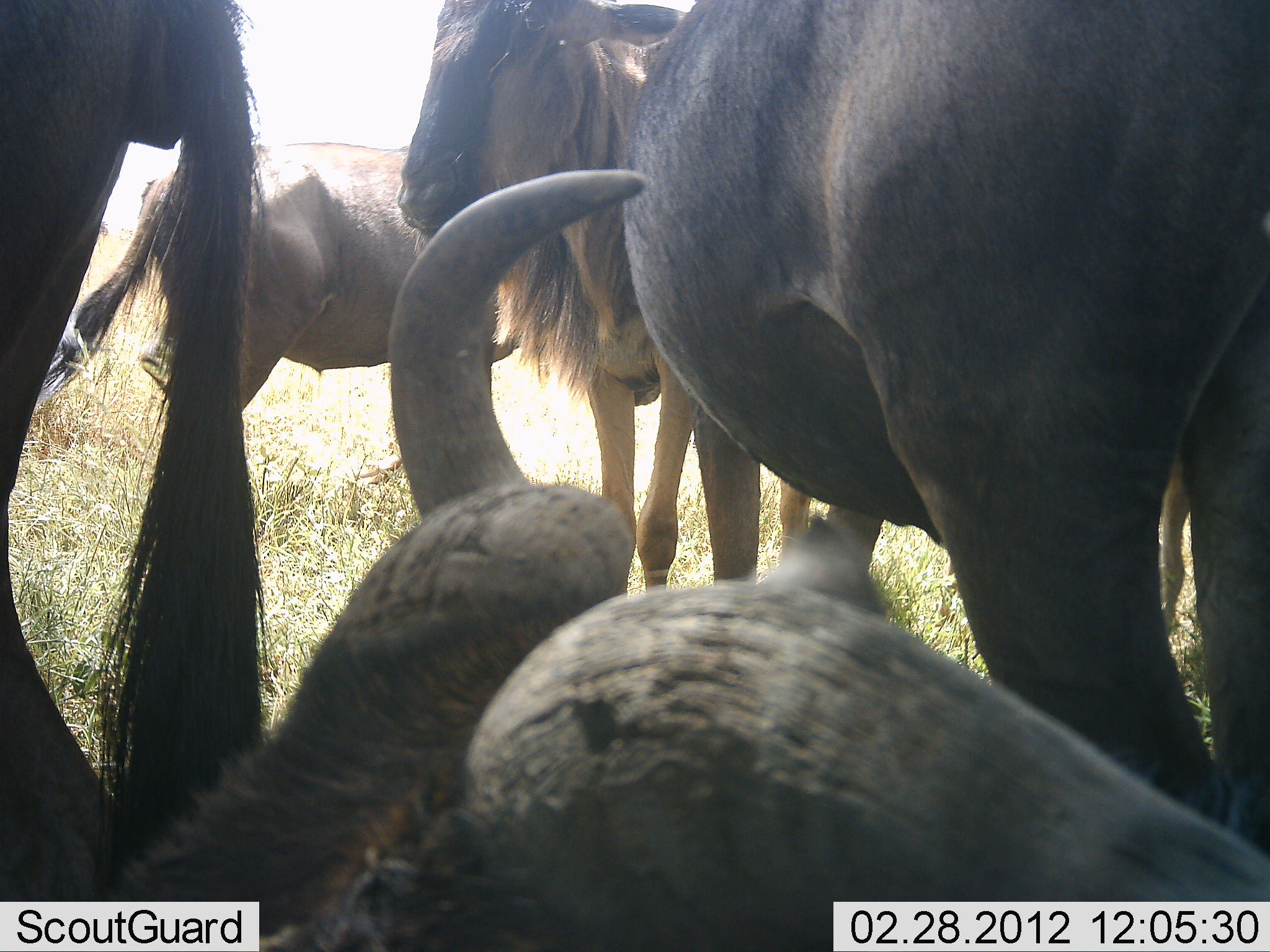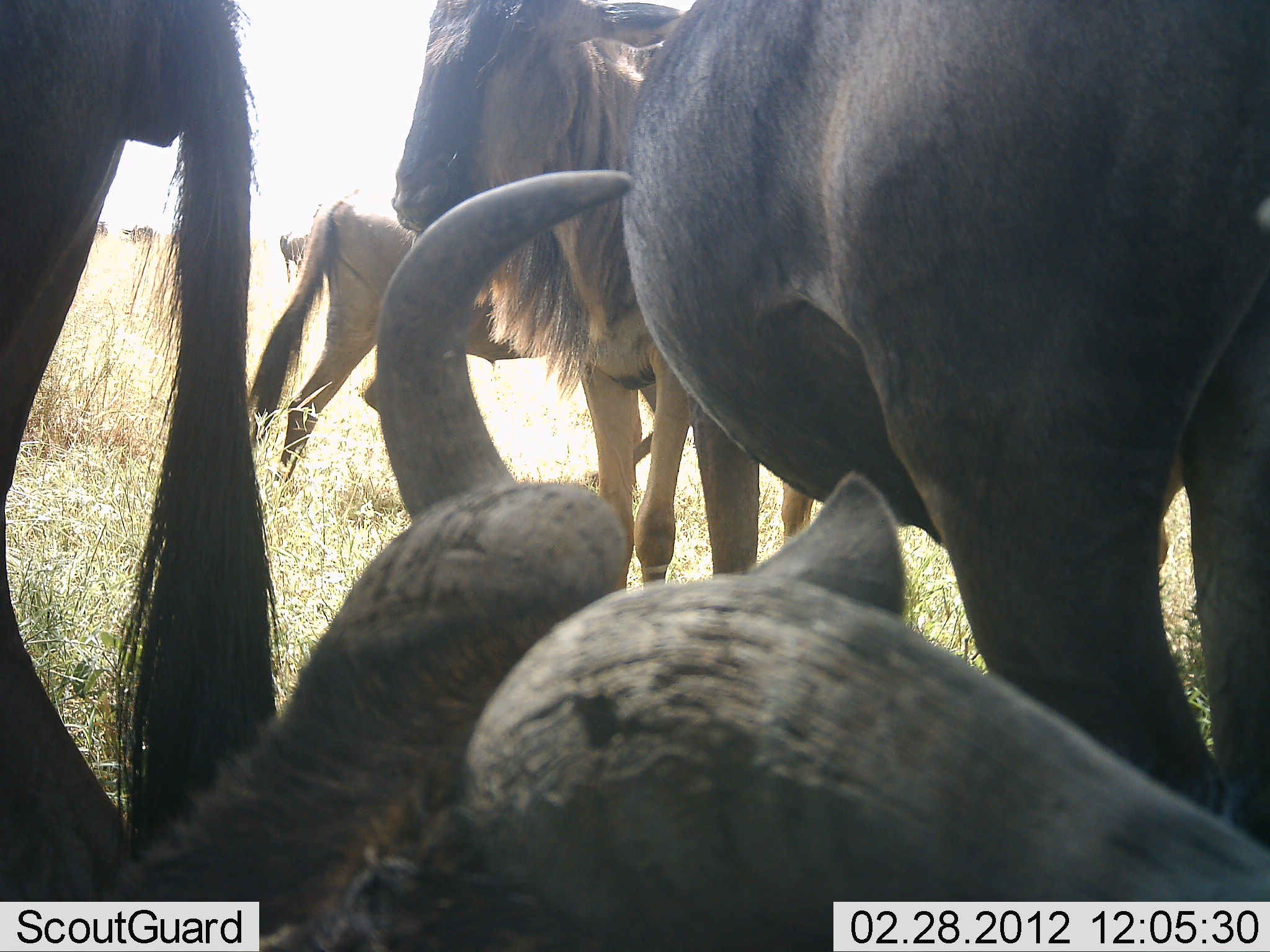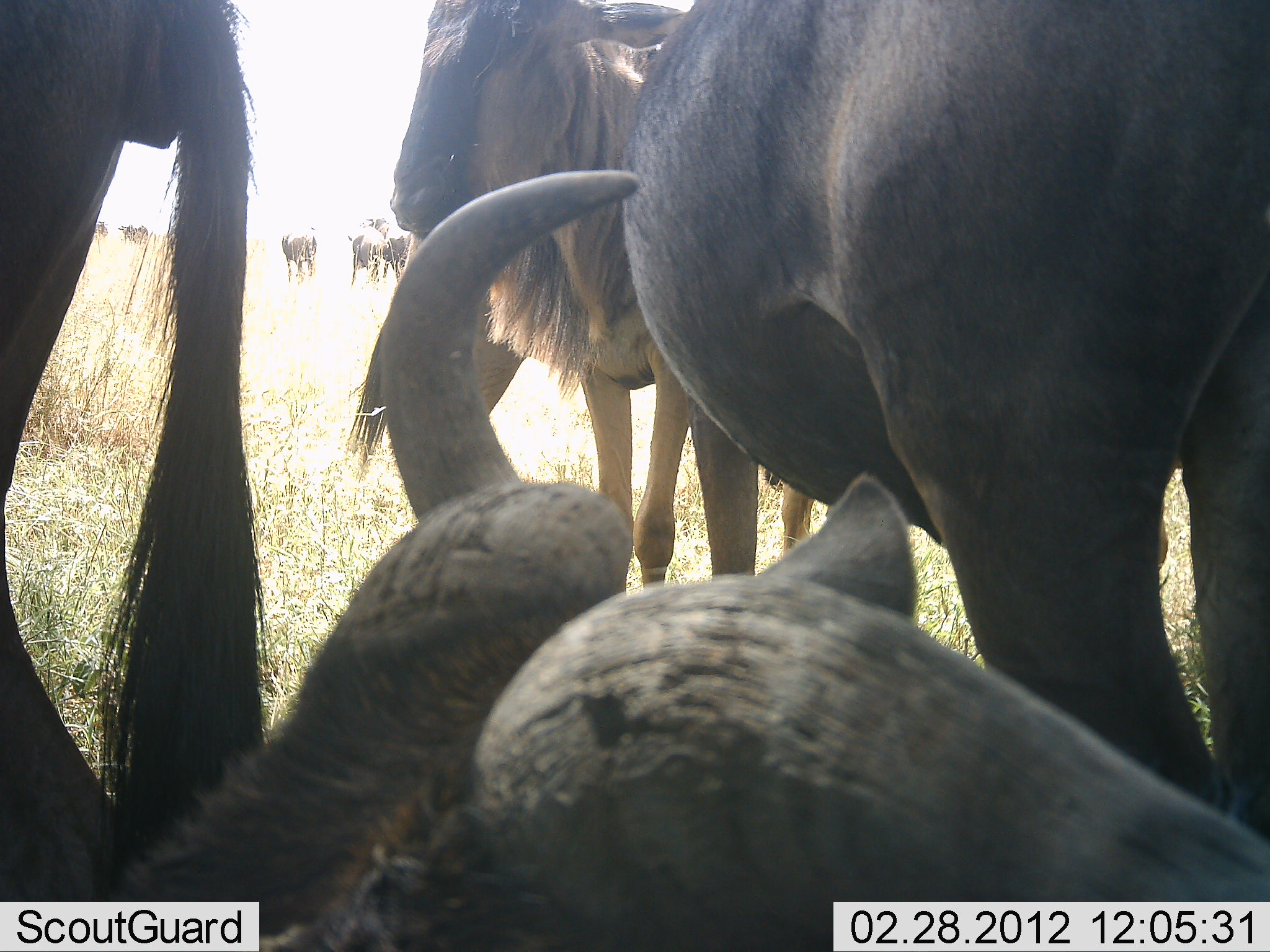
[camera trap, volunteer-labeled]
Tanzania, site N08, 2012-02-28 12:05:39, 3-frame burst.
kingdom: Animalia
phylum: Chordata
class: Mammalia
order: Artiodactyla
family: Bovidae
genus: Connochaetes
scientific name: Connochaetes taurinus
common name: blue wildebeest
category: wildebeest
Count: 7.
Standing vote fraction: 92%.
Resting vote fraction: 76%.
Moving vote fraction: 52%.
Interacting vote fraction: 16%.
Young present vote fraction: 0%.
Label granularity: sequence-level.